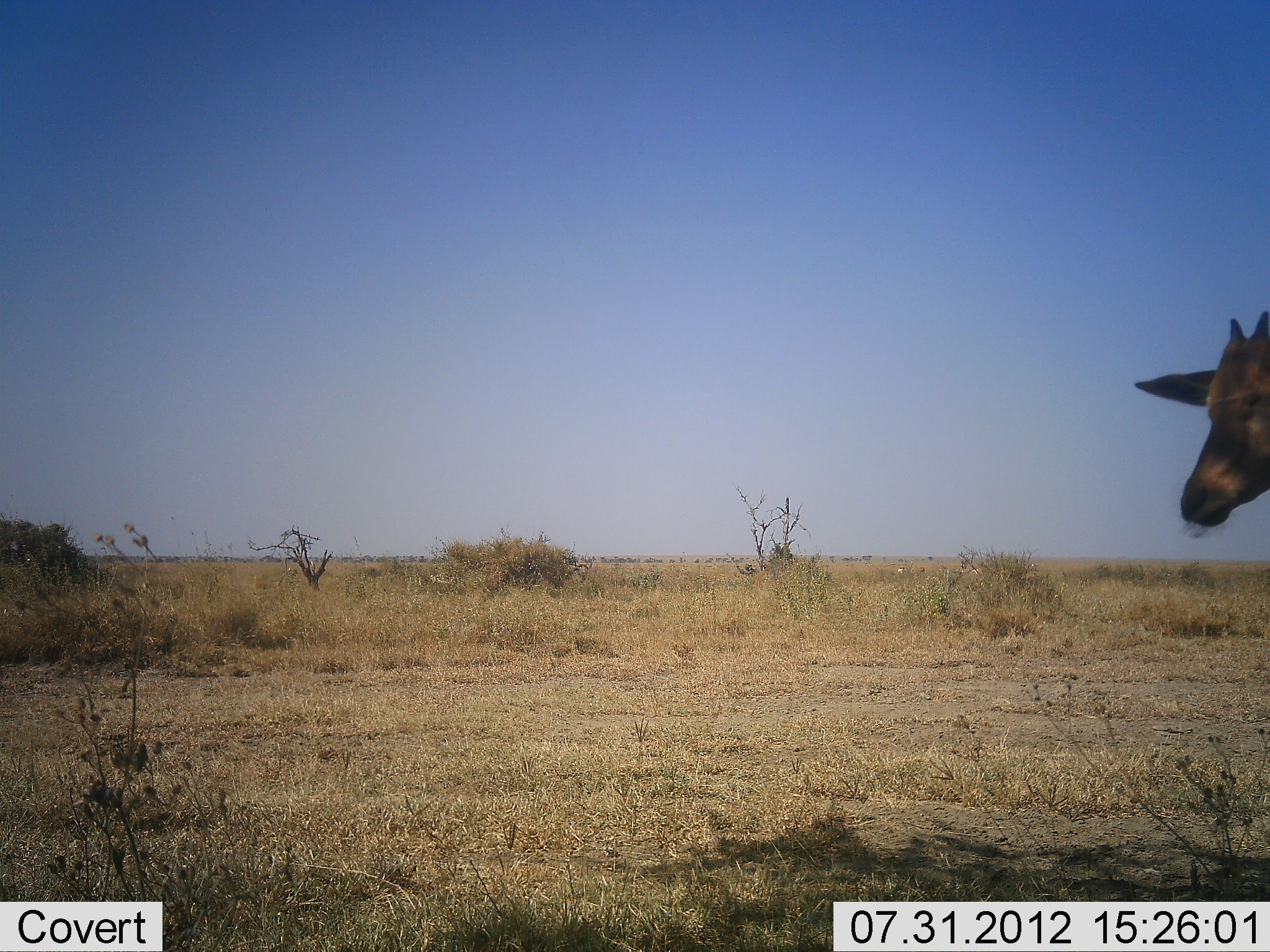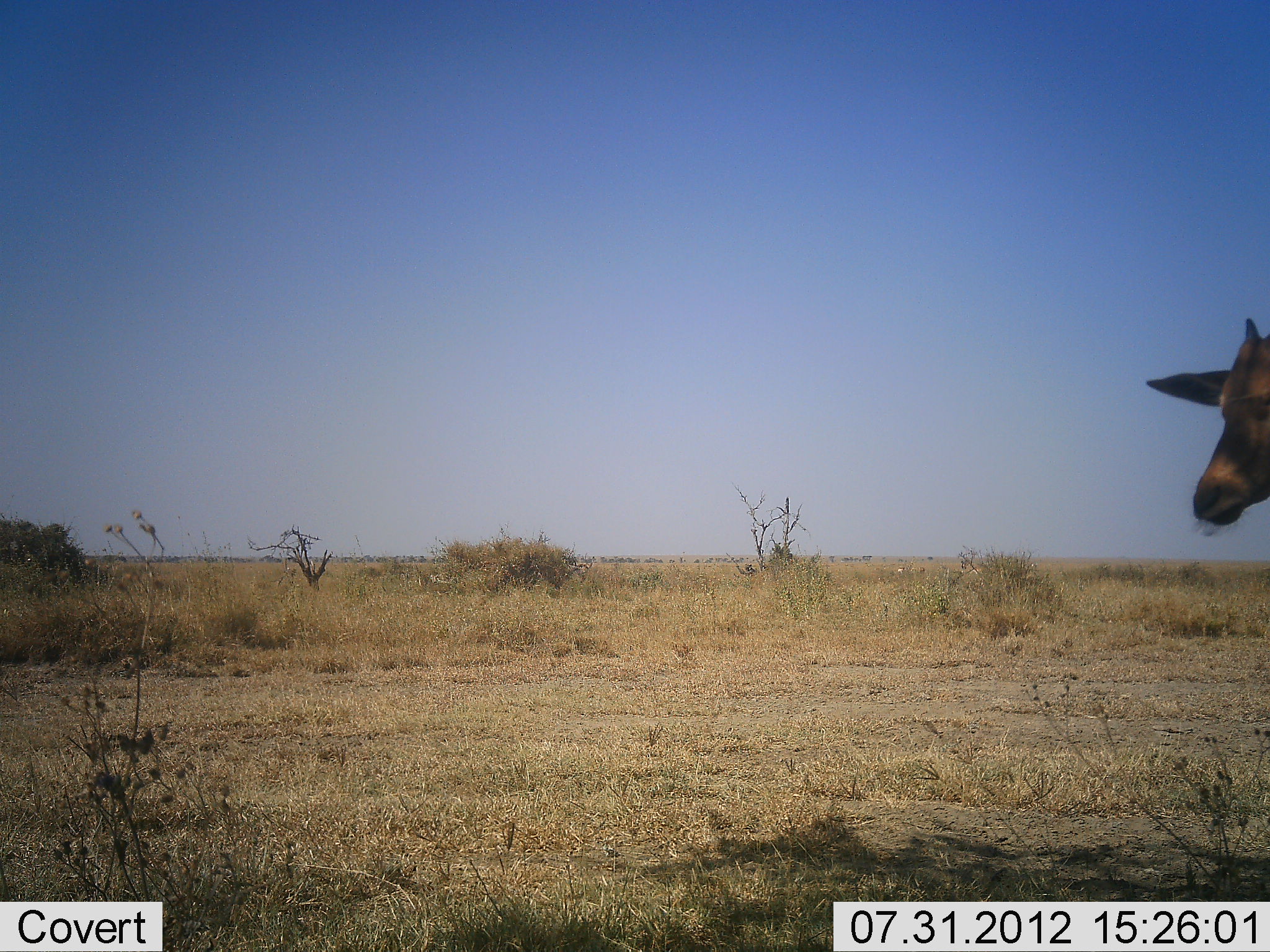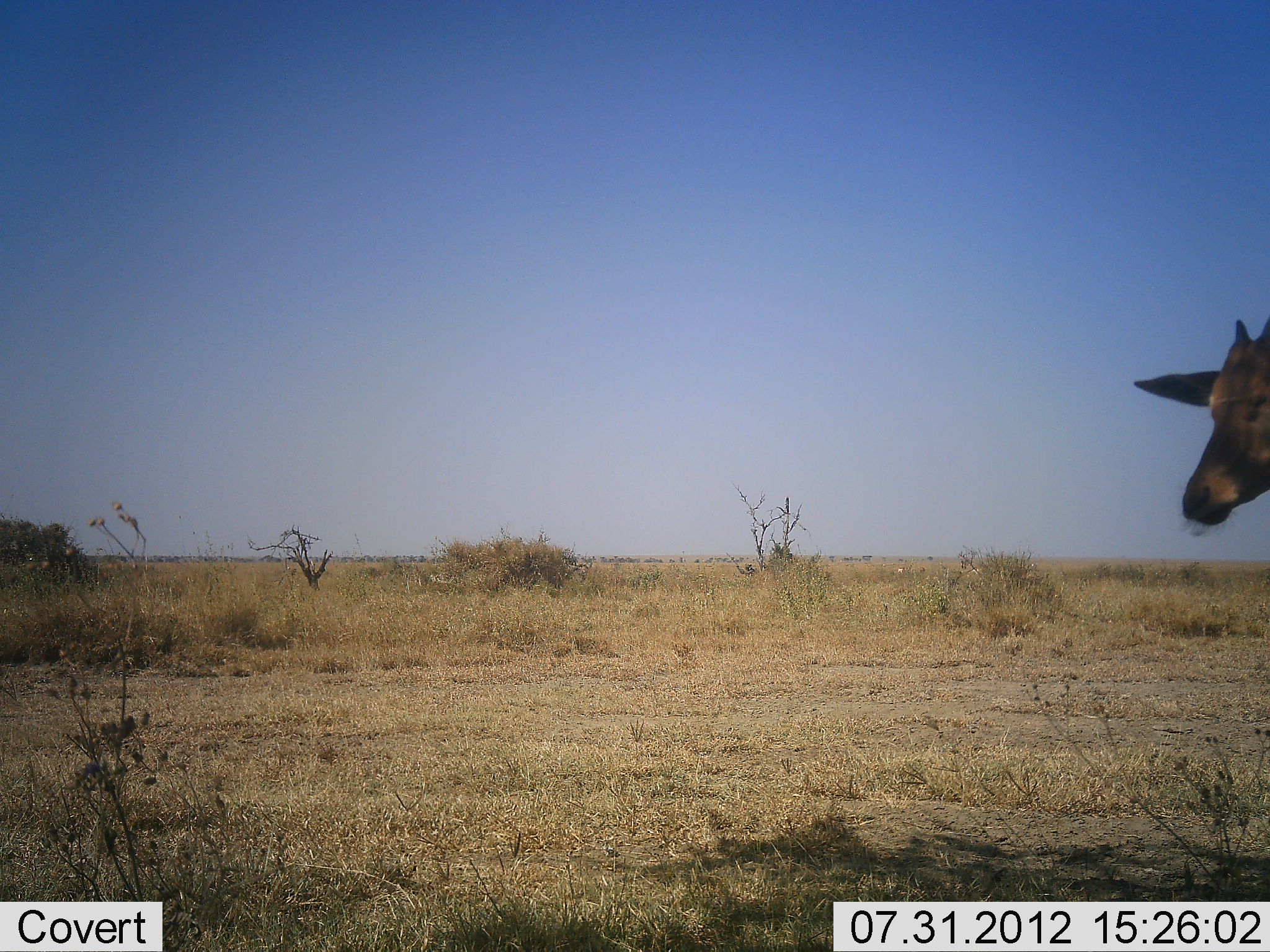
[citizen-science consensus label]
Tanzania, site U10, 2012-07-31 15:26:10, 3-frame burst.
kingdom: Animalia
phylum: Chordata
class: Mammalia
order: Artiodactyla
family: Bovidae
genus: Alcelaphus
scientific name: Alcelaphus buselaphus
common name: hartebeest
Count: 1.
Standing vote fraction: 67%.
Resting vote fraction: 0%.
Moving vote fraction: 33%.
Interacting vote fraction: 0%.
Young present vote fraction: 0%.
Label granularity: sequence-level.